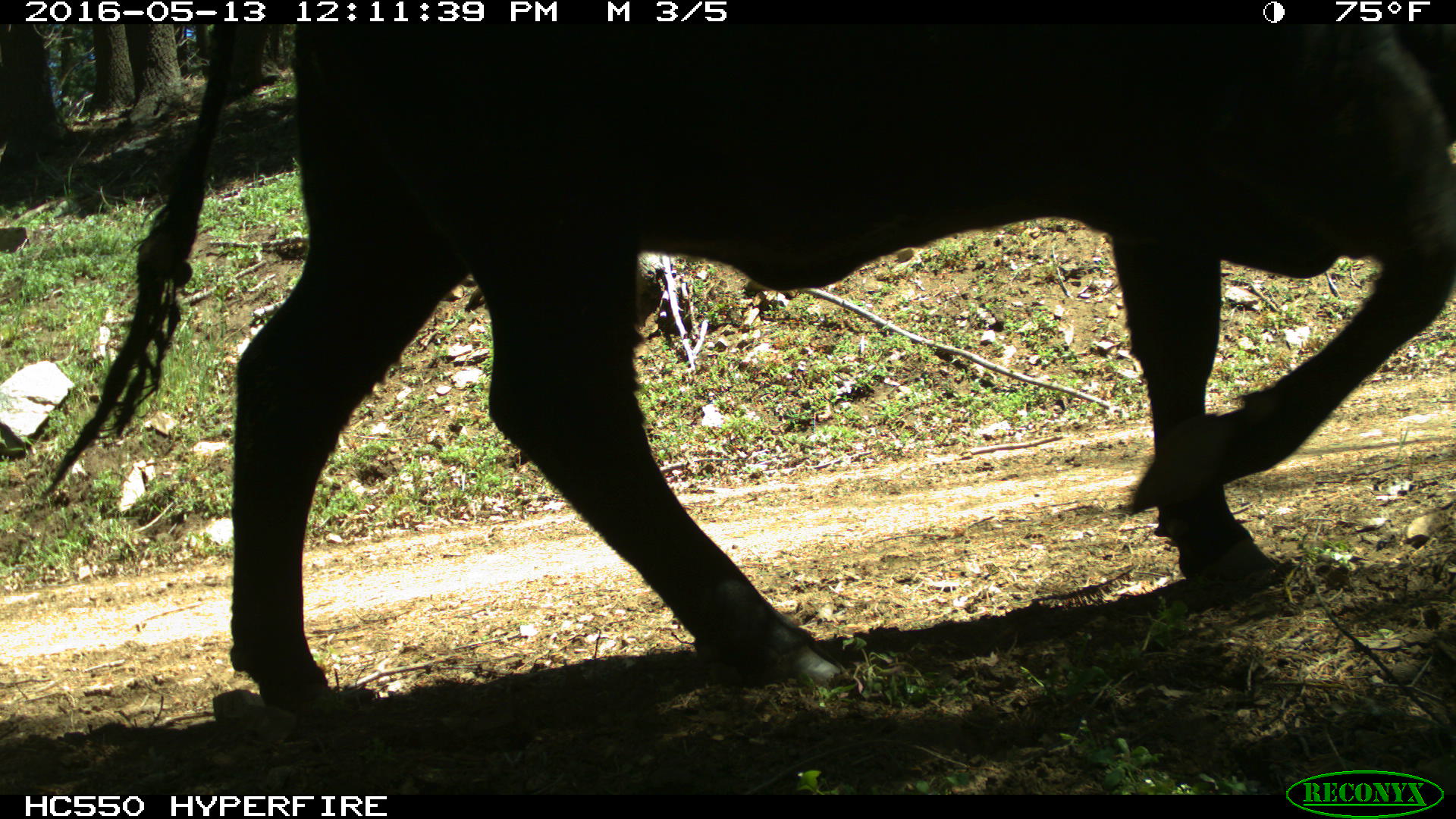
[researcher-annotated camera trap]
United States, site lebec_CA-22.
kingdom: Animalia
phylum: Chordata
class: Mammalia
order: Artiodactyla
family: Bovidae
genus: Bos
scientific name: Bos taurus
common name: domestic cow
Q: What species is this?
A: Bos taurus (domestic cow).